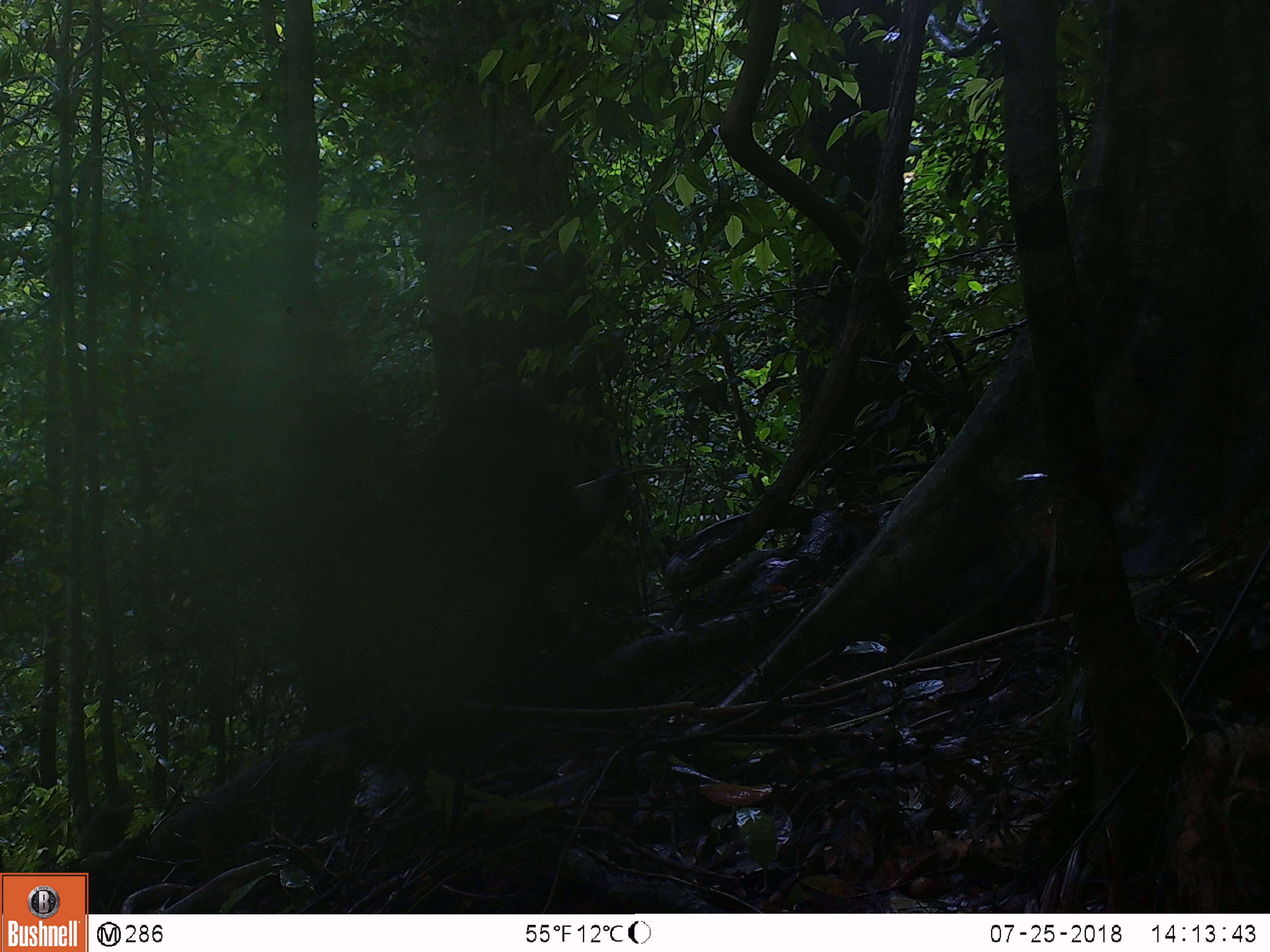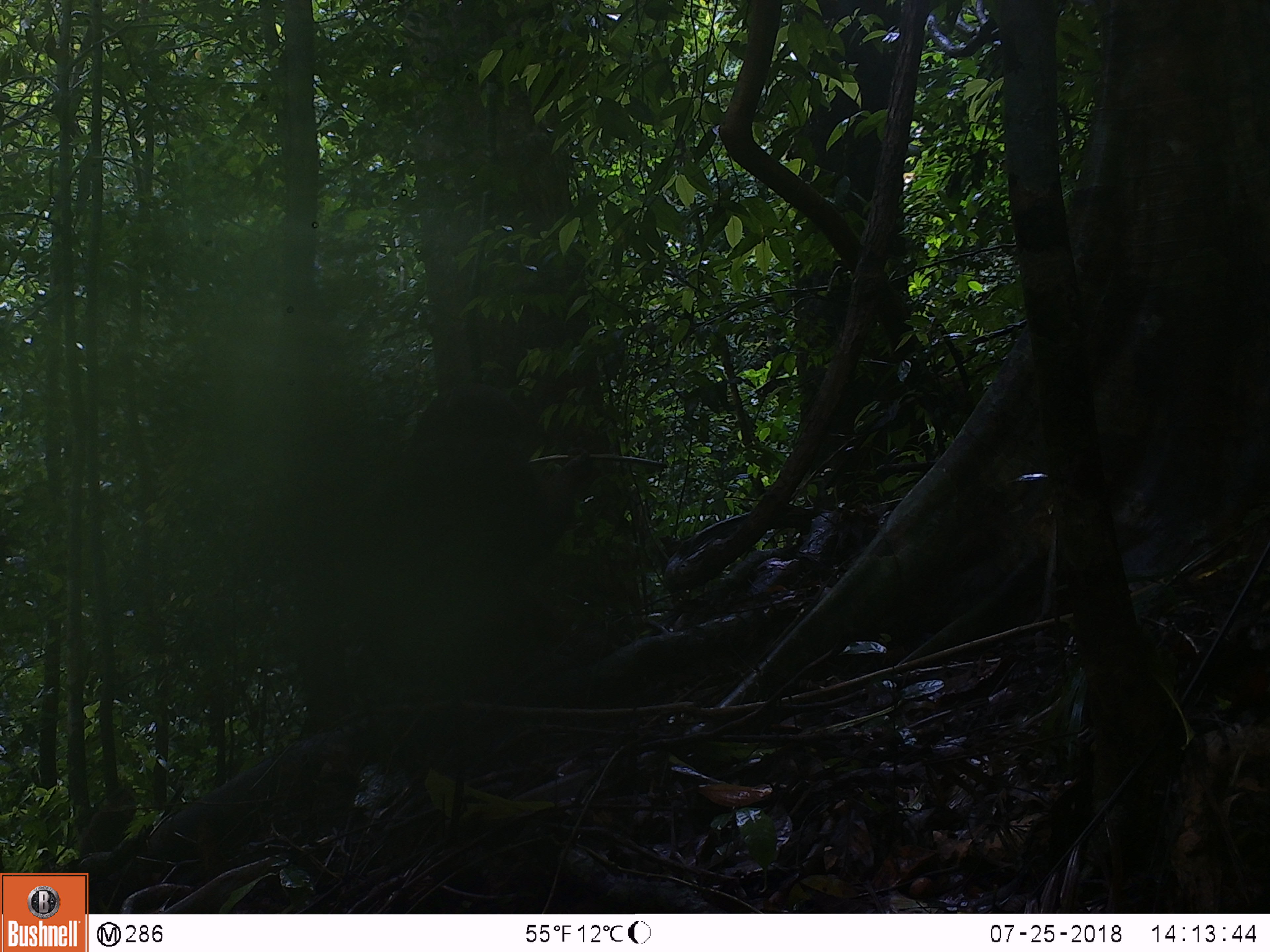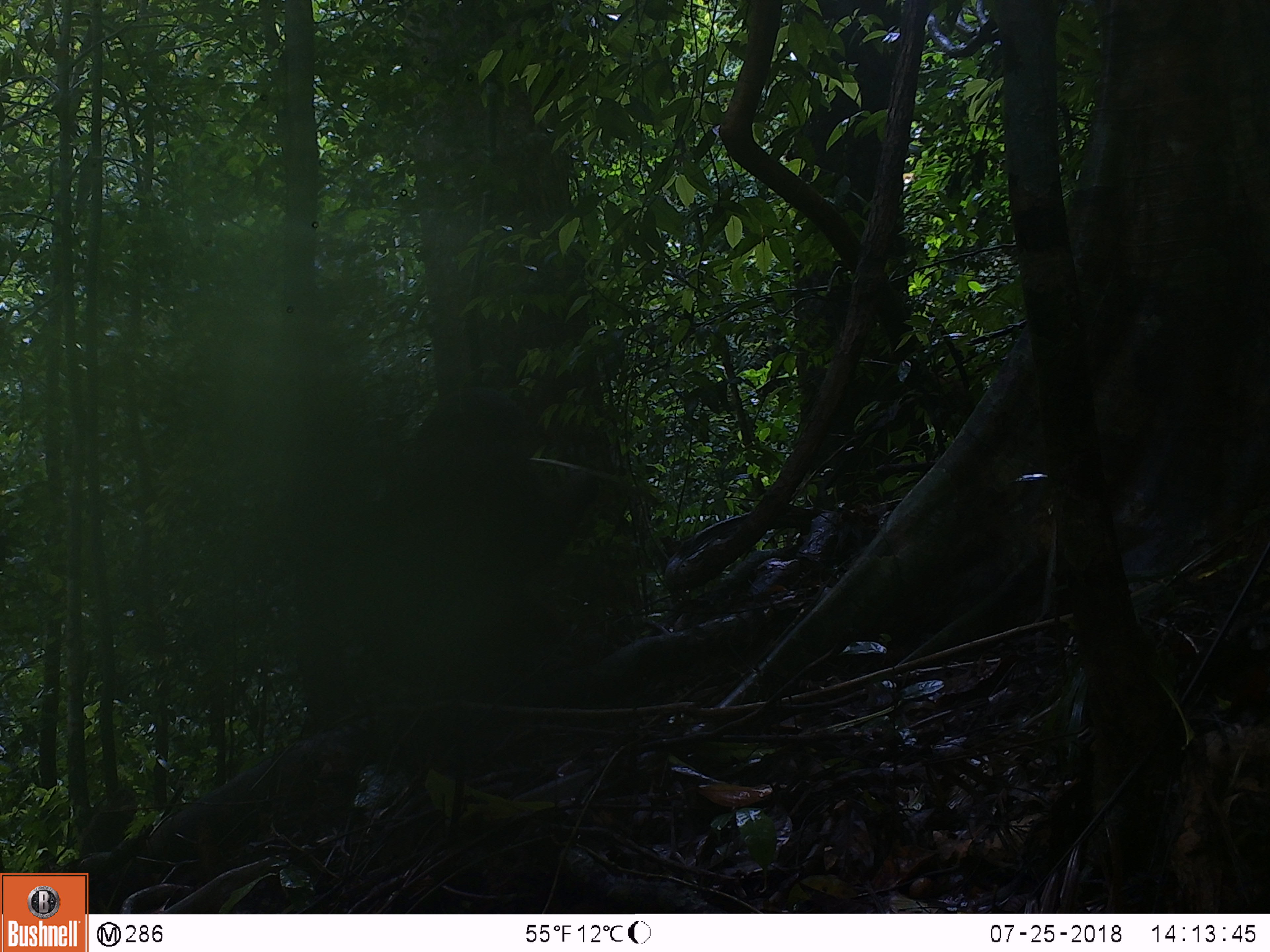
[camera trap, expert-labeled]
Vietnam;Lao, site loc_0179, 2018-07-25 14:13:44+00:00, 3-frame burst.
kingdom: Animalia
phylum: Chordata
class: Mammalia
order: Primates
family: Cercopithecidae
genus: Macaca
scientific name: Macaca arctoides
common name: stump-tailed macaque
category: stump tailed macaque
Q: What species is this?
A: Stump tailed macaque (stump-tailed macaque) (Macaca arctoides).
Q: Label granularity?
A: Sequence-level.